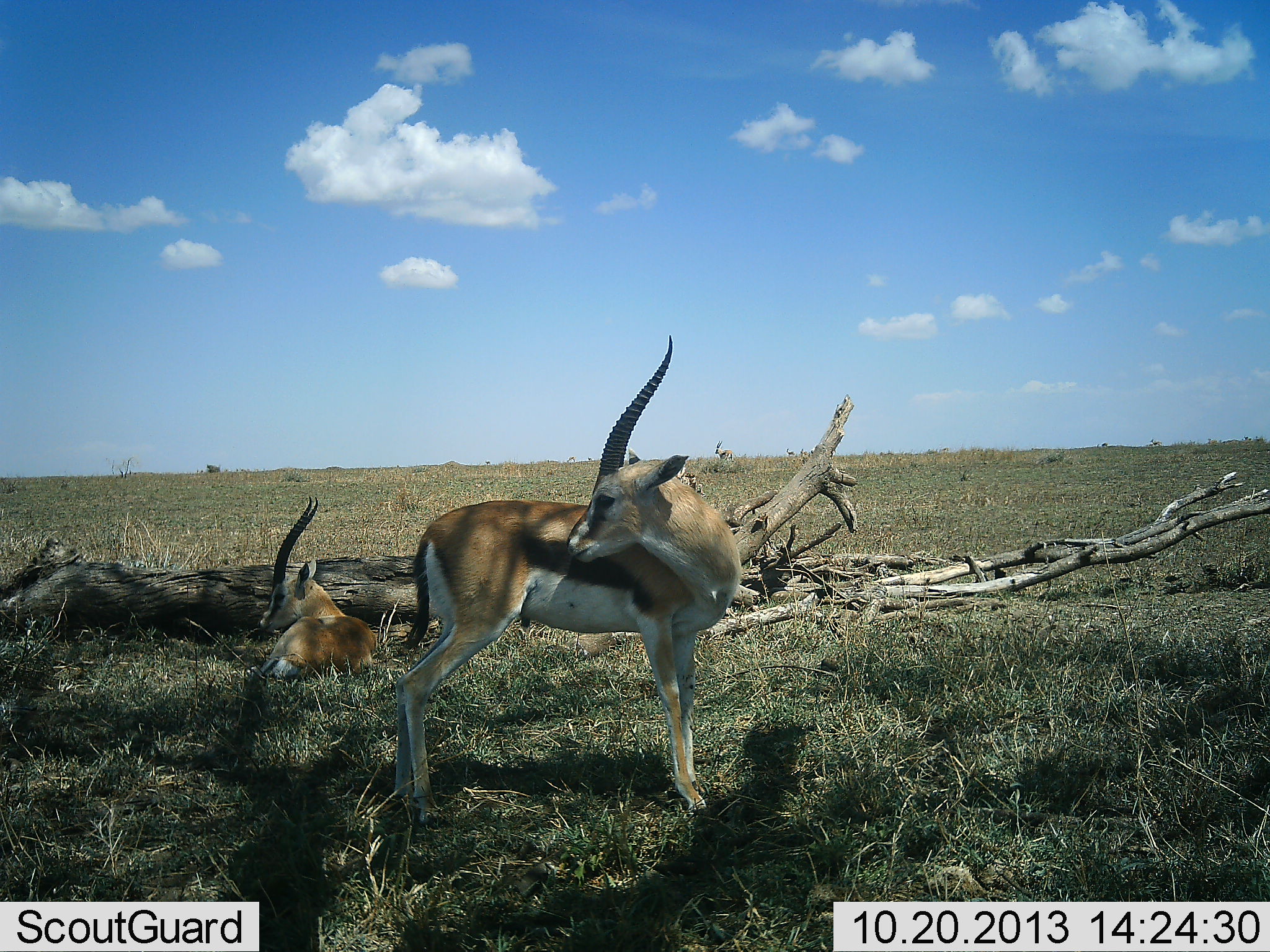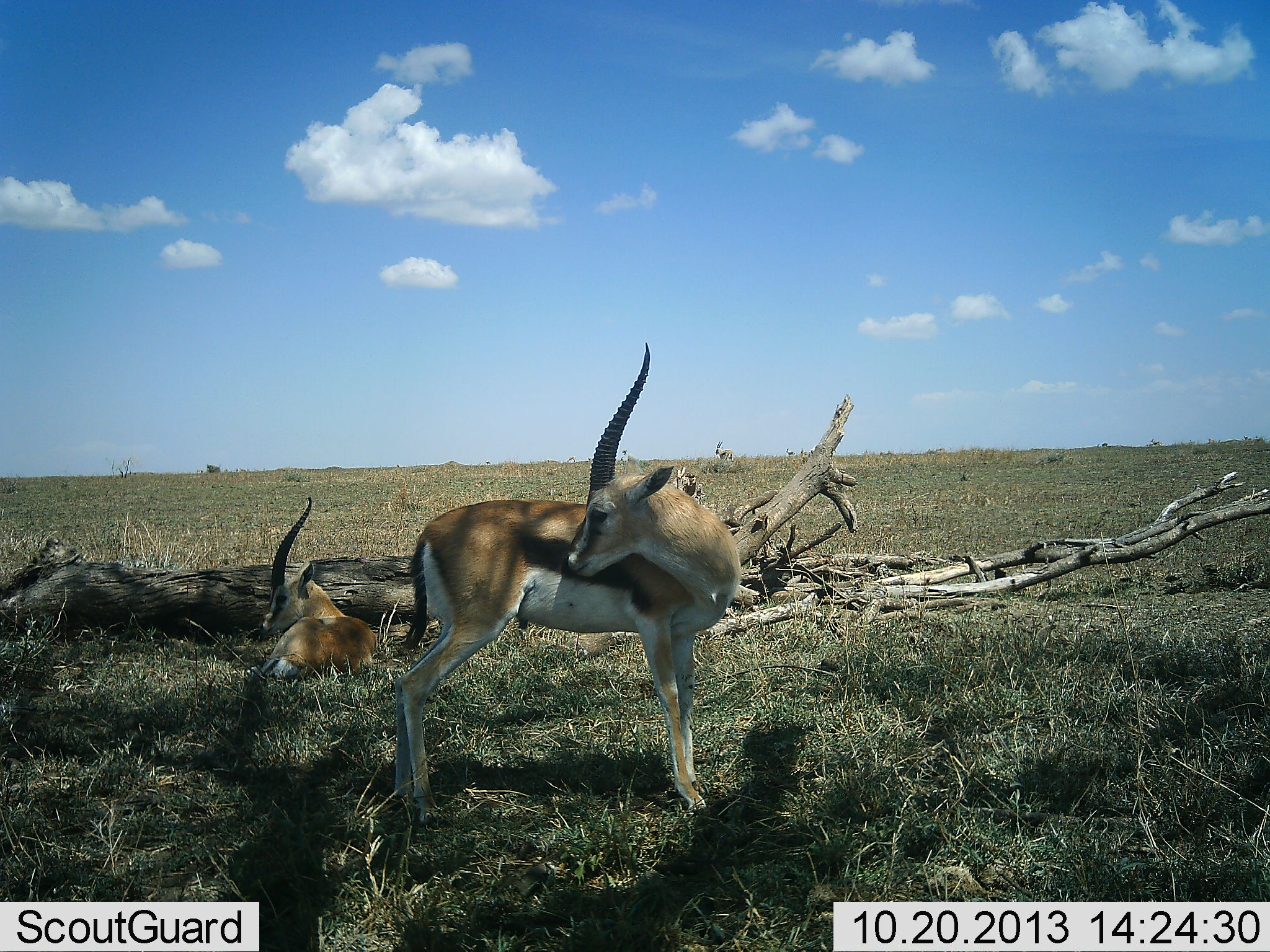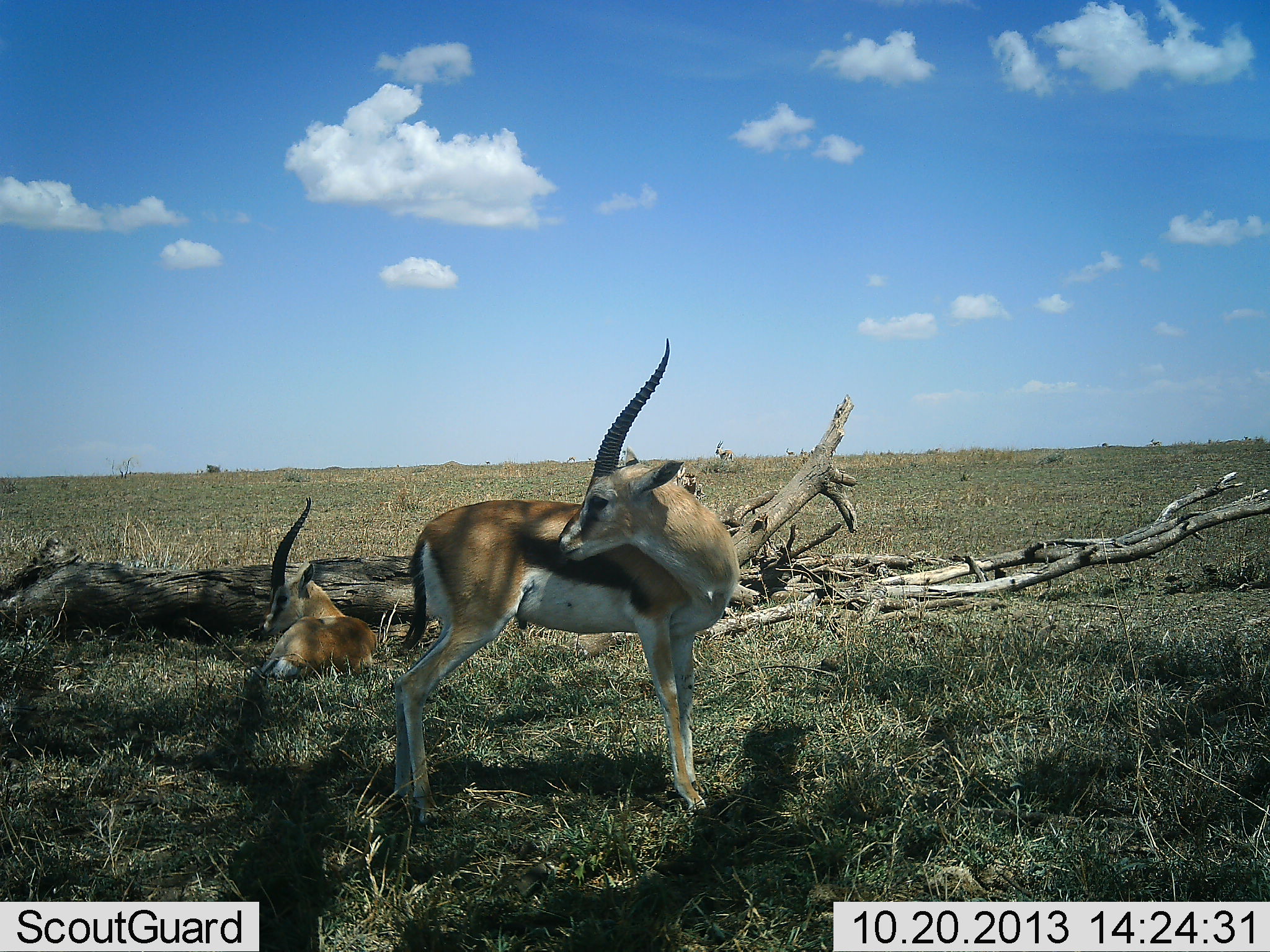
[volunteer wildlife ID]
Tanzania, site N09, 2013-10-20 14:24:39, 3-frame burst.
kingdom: Animalia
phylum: Chordata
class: Mammalia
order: Artiodactyla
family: Bovidae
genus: Eudorcas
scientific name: Eudorcas thomsonii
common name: thomson's gazelle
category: gazellethomsons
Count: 2.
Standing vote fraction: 90%.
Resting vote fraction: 100%.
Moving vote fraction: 0%.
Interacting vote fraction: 0%.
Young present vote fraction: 0%.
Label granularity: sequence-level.